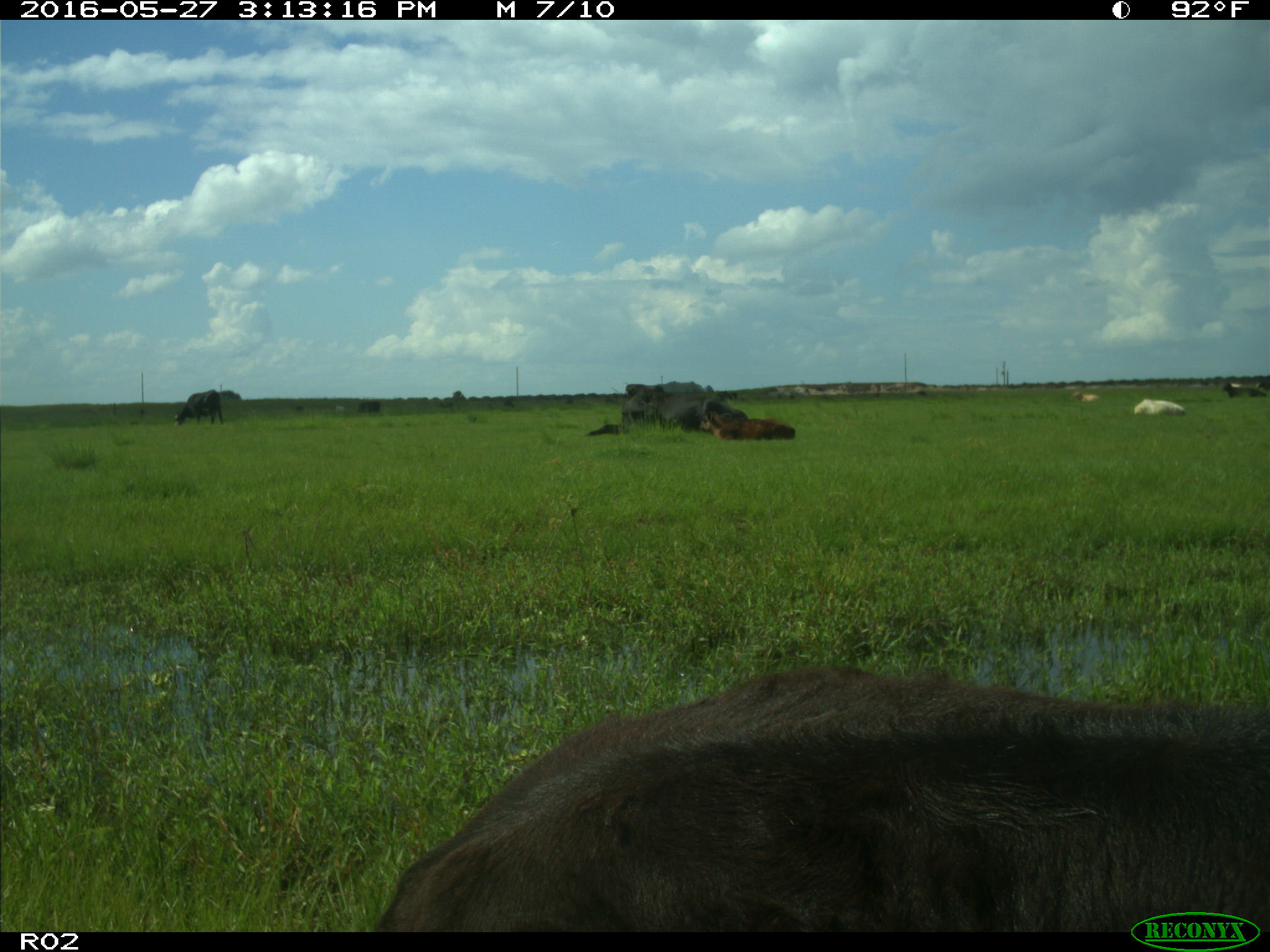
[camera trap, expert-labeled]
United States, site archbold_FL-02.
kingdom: Animalia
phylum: Chordata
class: Mammalia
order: Artiodactyla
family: Bovidae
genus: Bos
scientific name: Bos taurus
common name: domestic cow